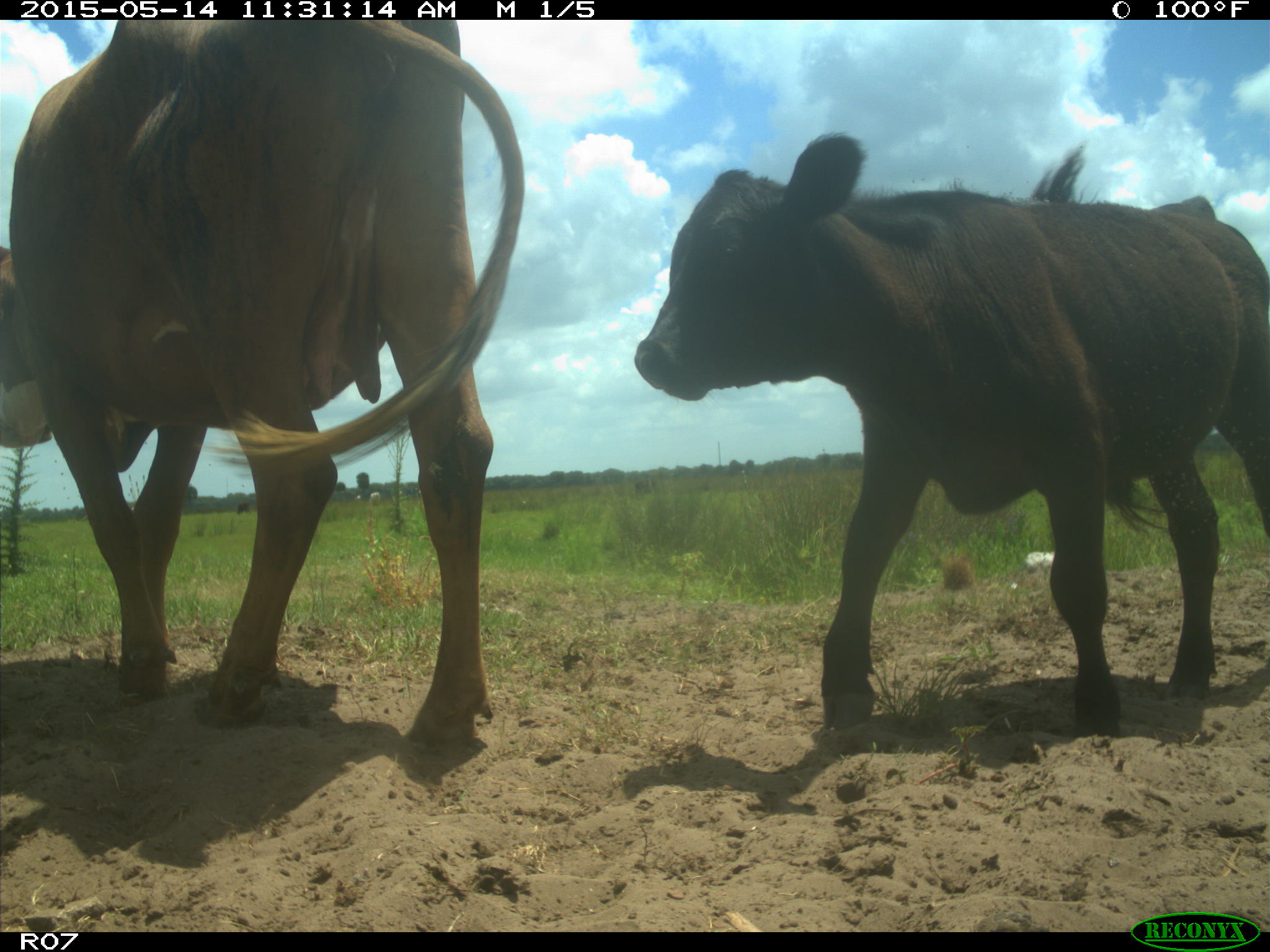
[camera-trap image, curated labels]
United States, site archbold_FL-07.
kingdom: Animalia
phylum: Chordata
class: Mammalia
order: Artiodactyla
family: Bovidae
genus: Bos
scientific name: Bos taurus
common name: domestic cow